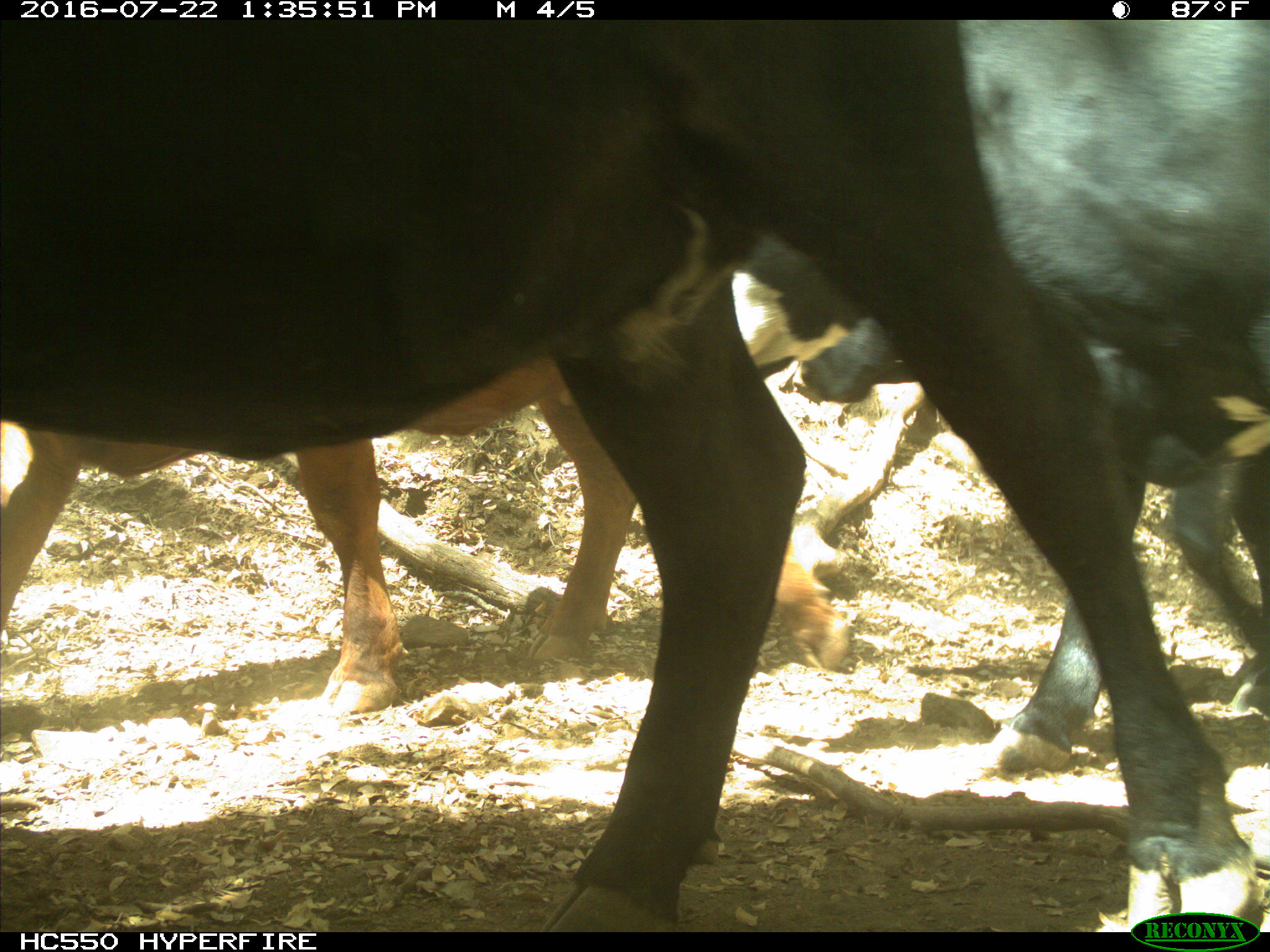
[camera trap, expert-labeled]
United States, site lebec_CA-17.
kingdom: Animalia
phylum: Chordata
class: Mammalia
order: Artiodactyla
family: Bovidae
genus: Bos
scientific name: Bos taurus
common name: domestic cow